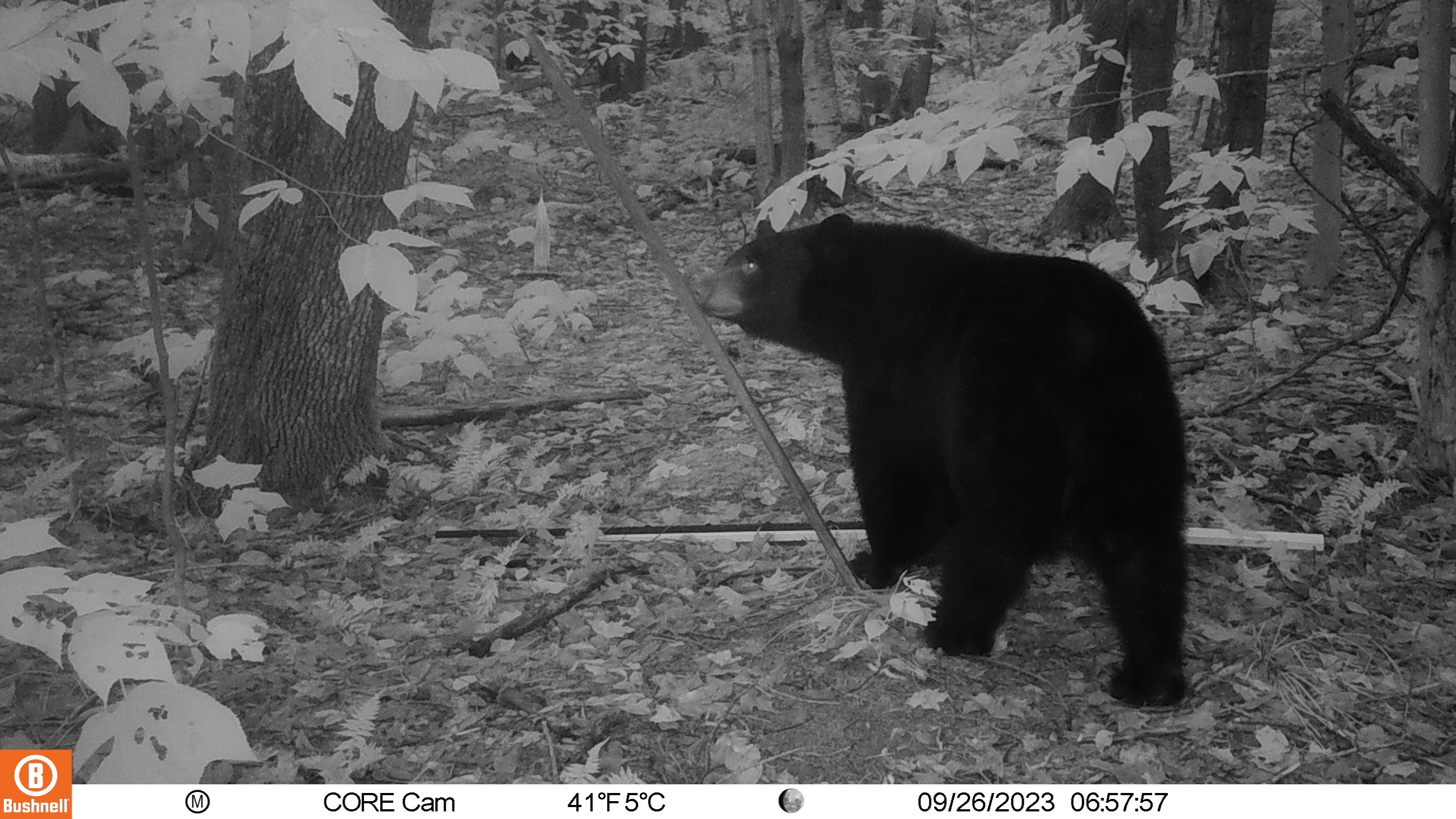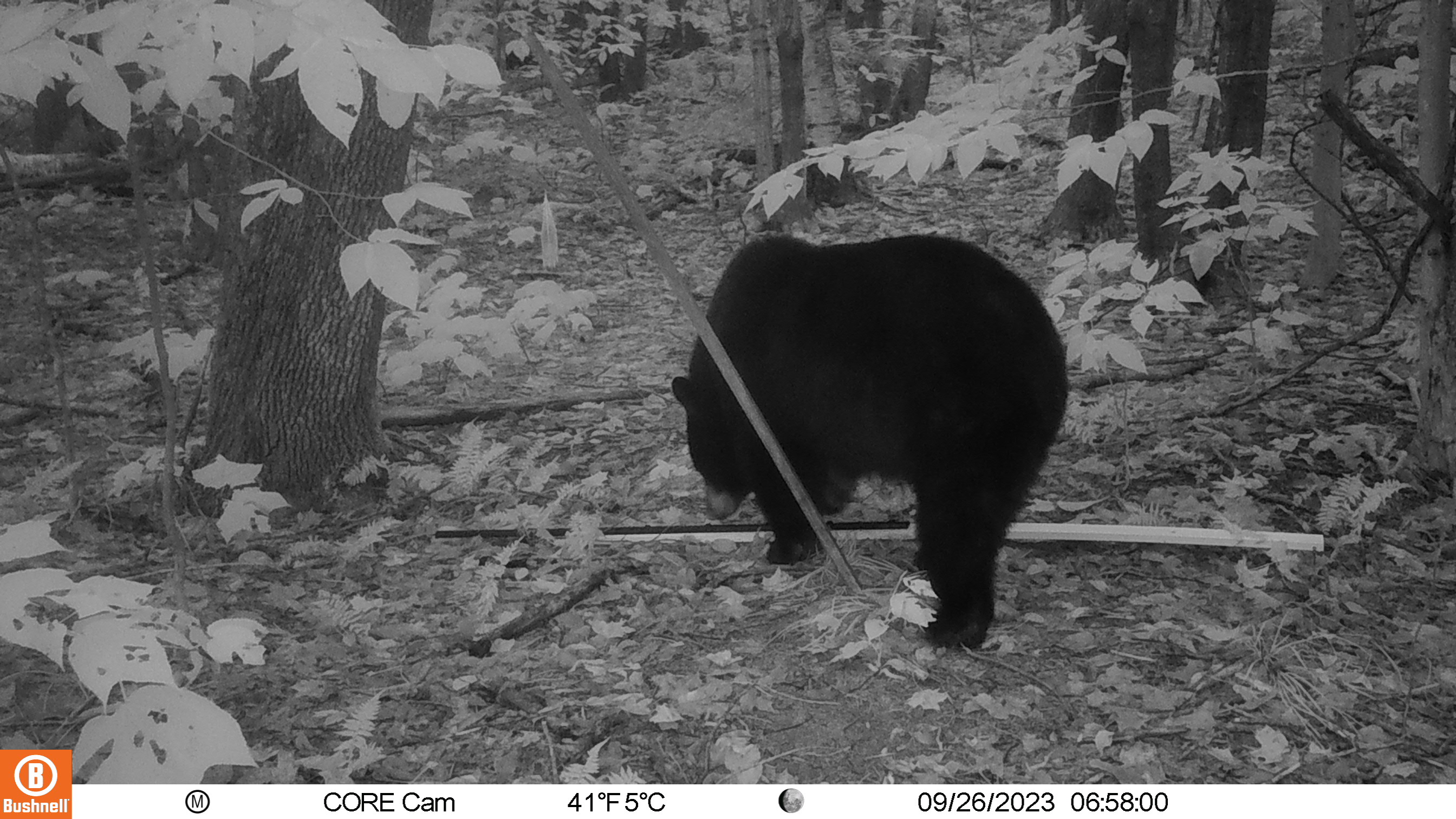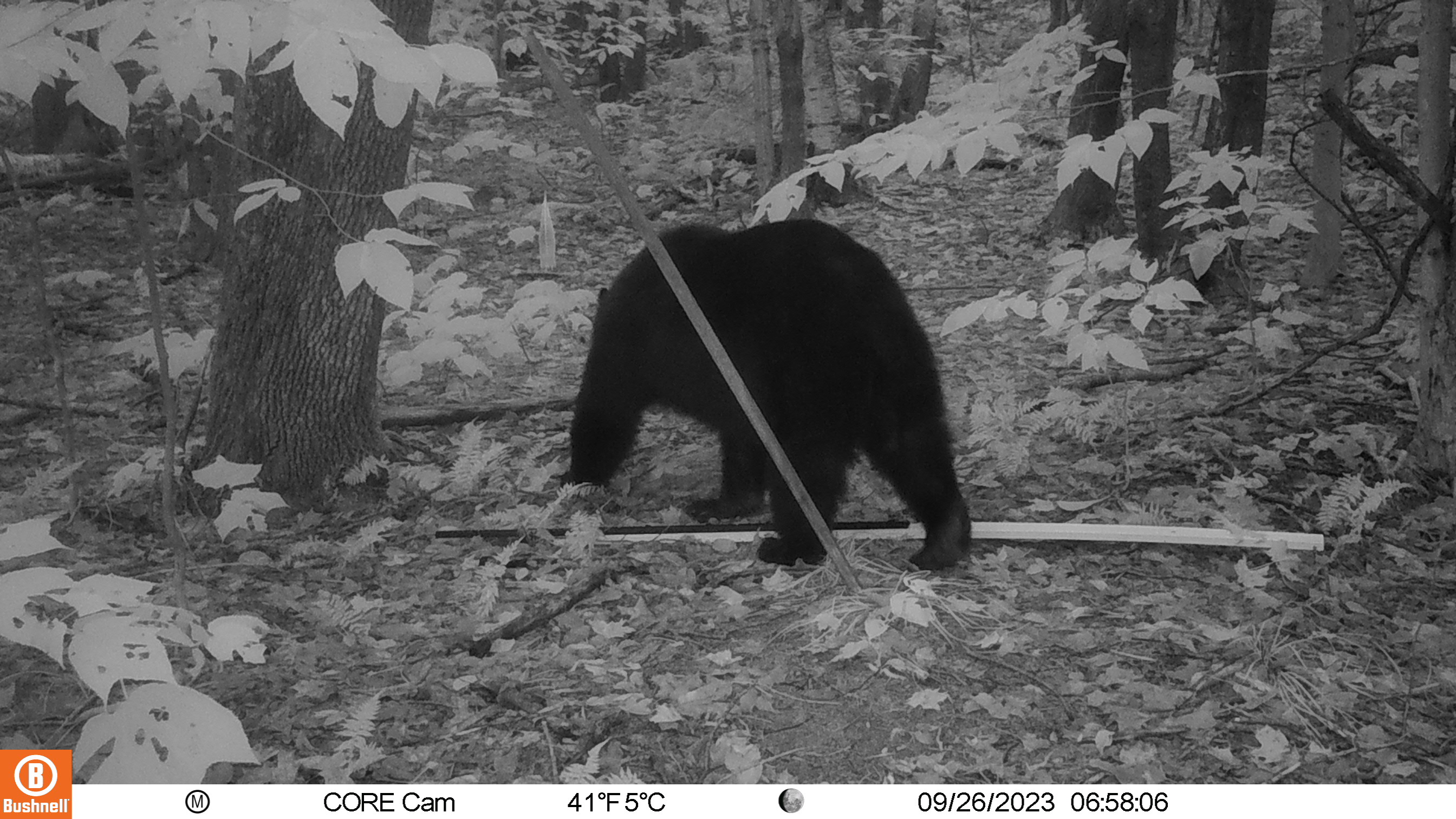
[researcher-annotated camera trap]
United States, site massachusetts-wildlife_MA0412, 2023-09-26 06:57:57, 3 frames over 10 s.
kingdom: Animalia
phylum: Chordata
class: Mammalia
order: Carnivora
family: Ursidae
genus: Ursus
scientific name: Ursus americanus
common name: black bear